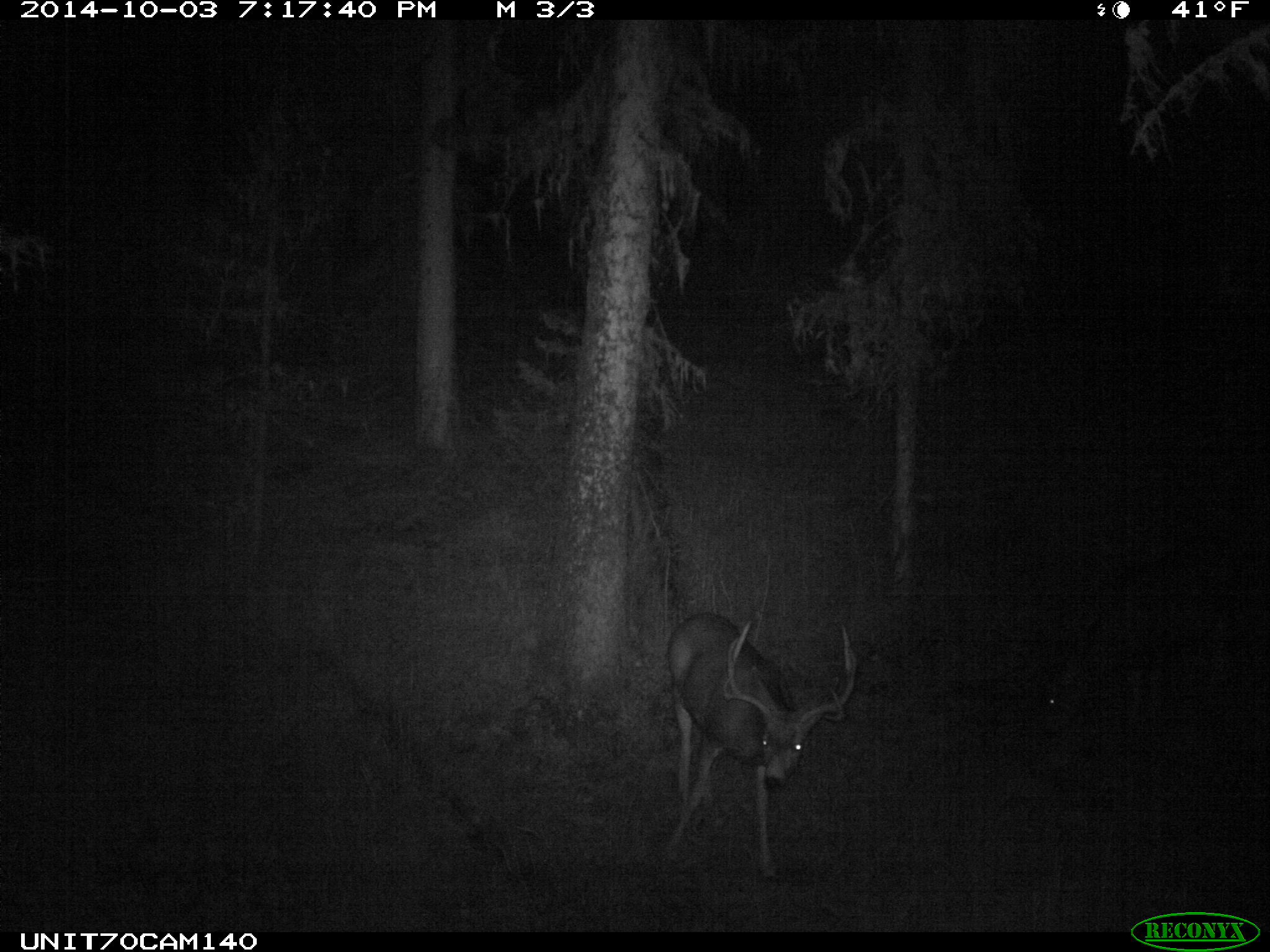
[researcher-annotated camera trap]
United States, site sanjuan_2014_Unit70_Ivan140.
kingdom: Animalia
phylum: Chordata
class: Mammalia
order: Artiodactyla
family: Cervidae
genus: Odocoileus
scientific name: Odocoileus hemionus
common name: mule deer